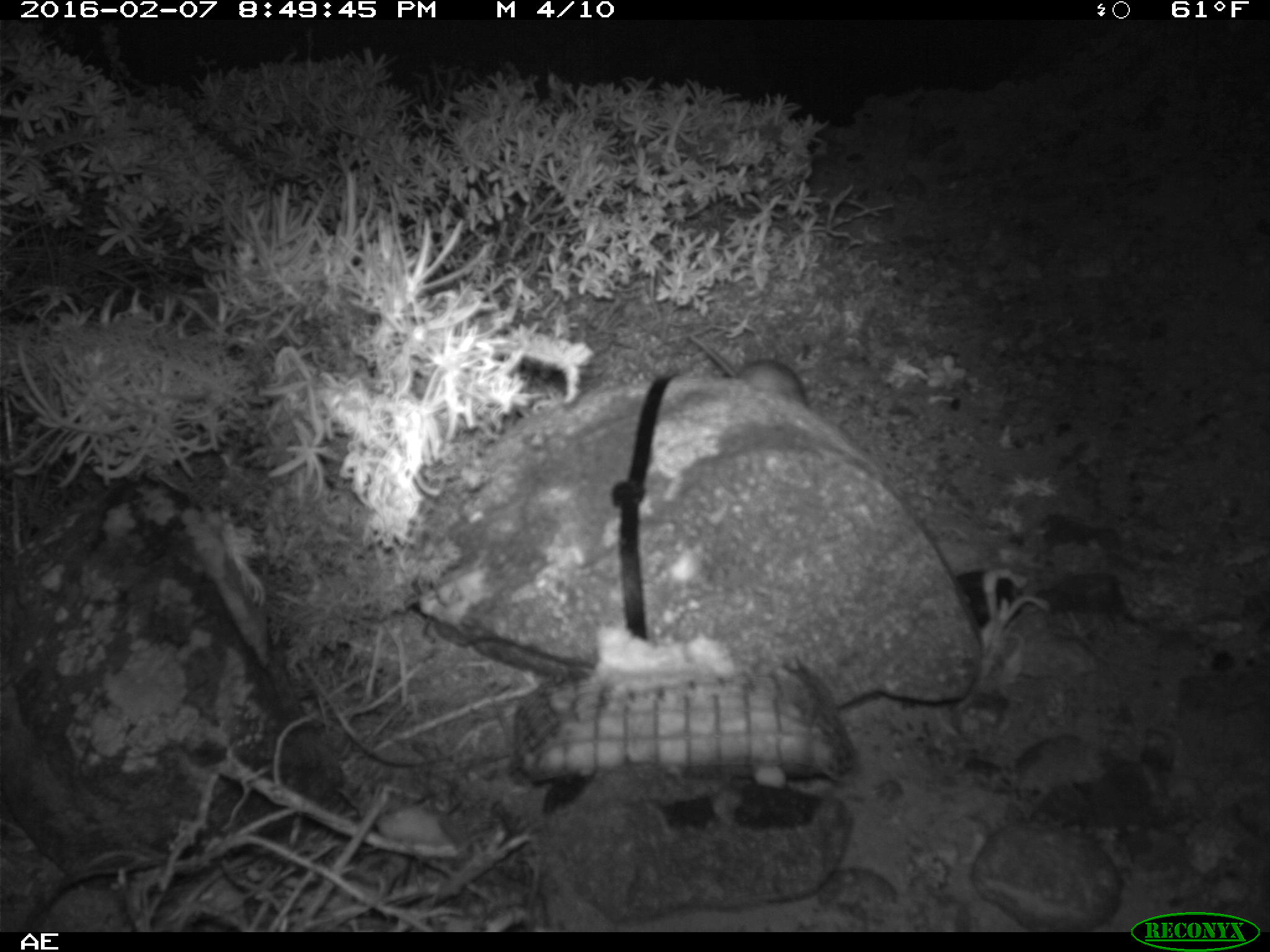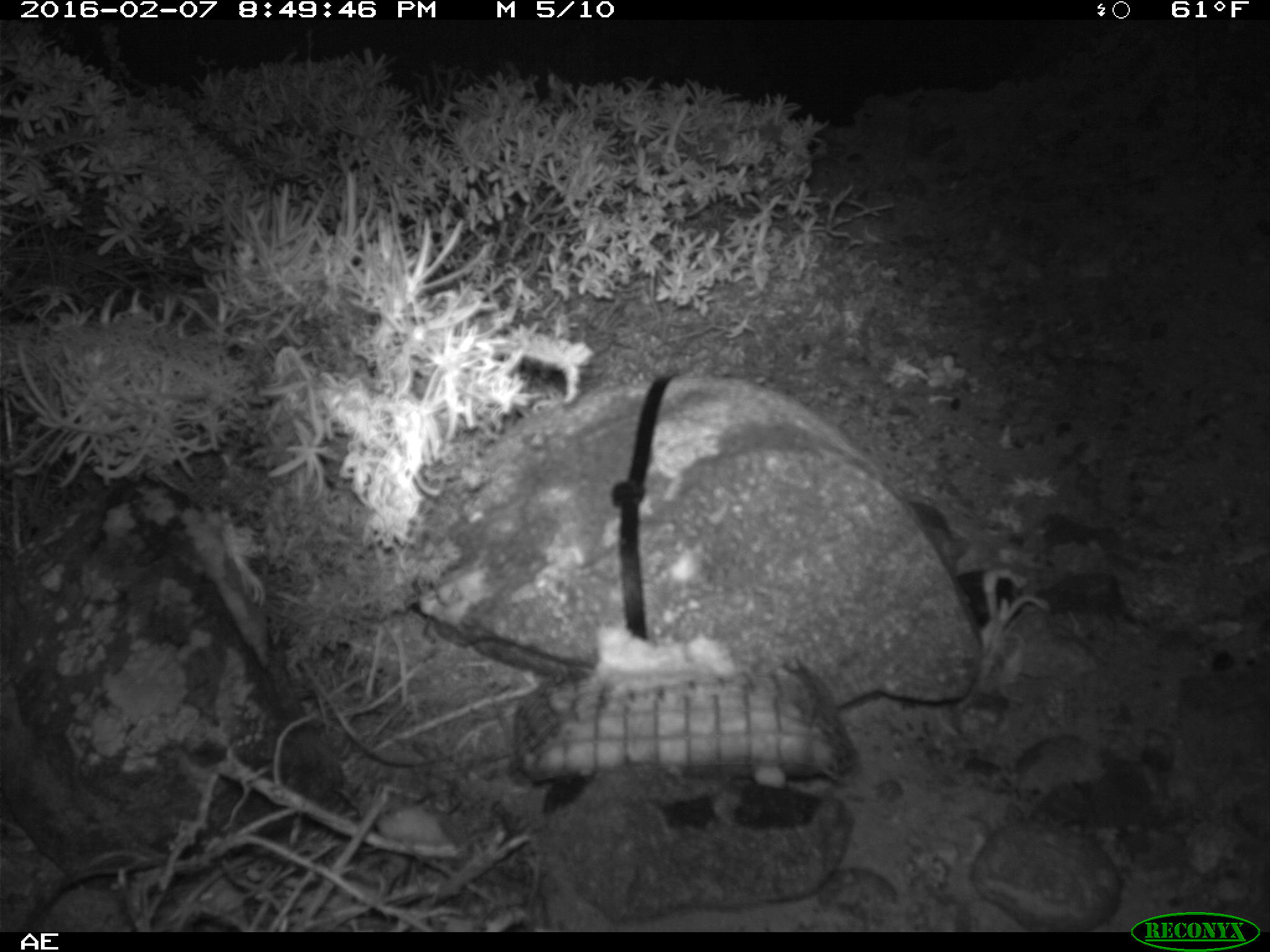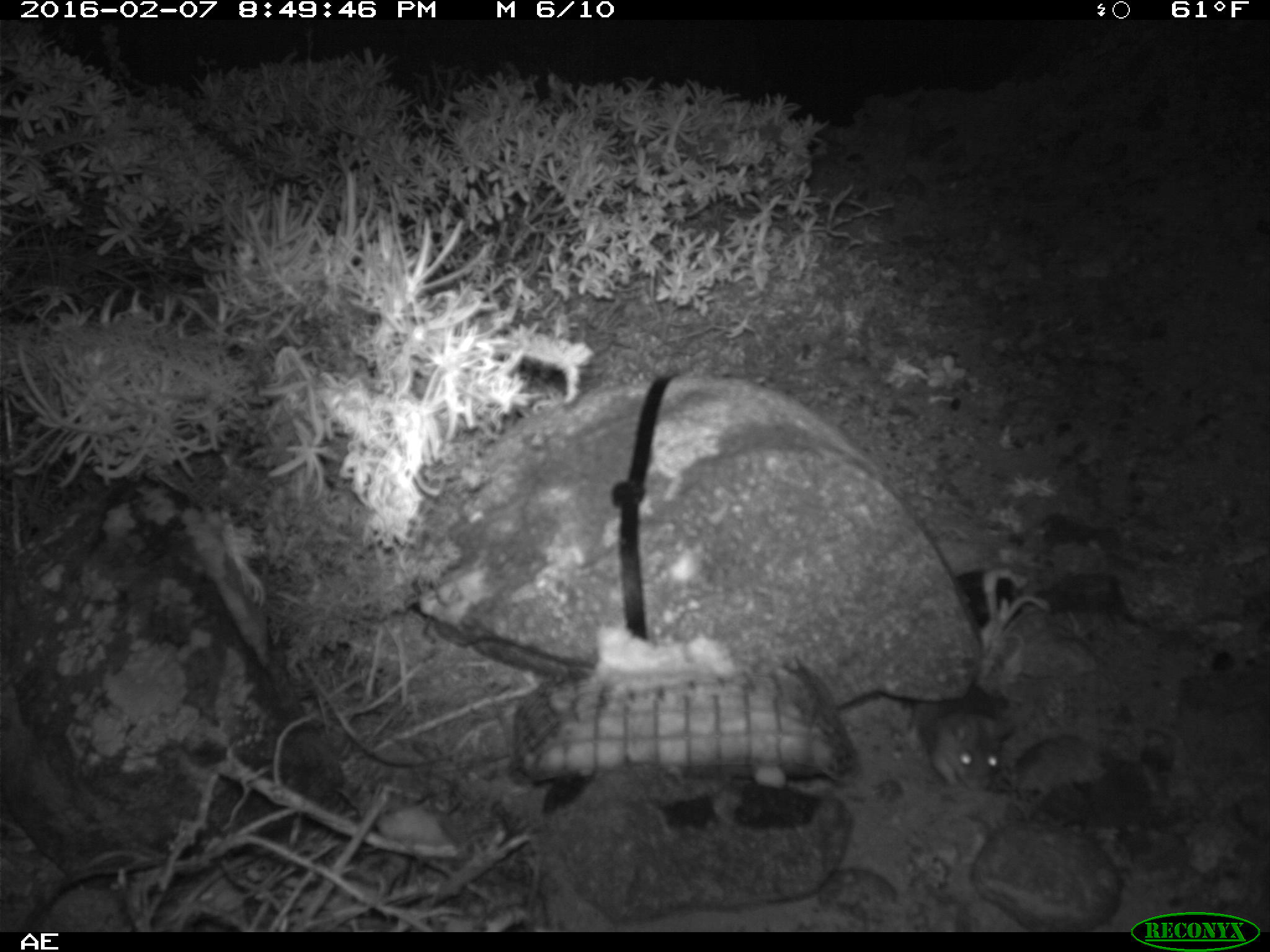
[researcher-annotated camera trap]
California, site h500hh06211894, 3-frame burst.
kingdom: Animalia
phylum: Chordata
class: Mammalia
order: Rodentia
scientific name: Rodentia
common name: rodent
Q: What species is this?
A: Rodent (Rodentia).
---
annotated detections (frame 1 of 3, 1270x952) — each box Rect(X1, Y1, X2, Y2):
rodent: Rect(688, 334, 808, 405)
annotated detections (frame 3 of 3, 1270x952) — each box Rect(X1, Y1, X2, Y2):
rodent: Rect(899, 687, 1011, 793)